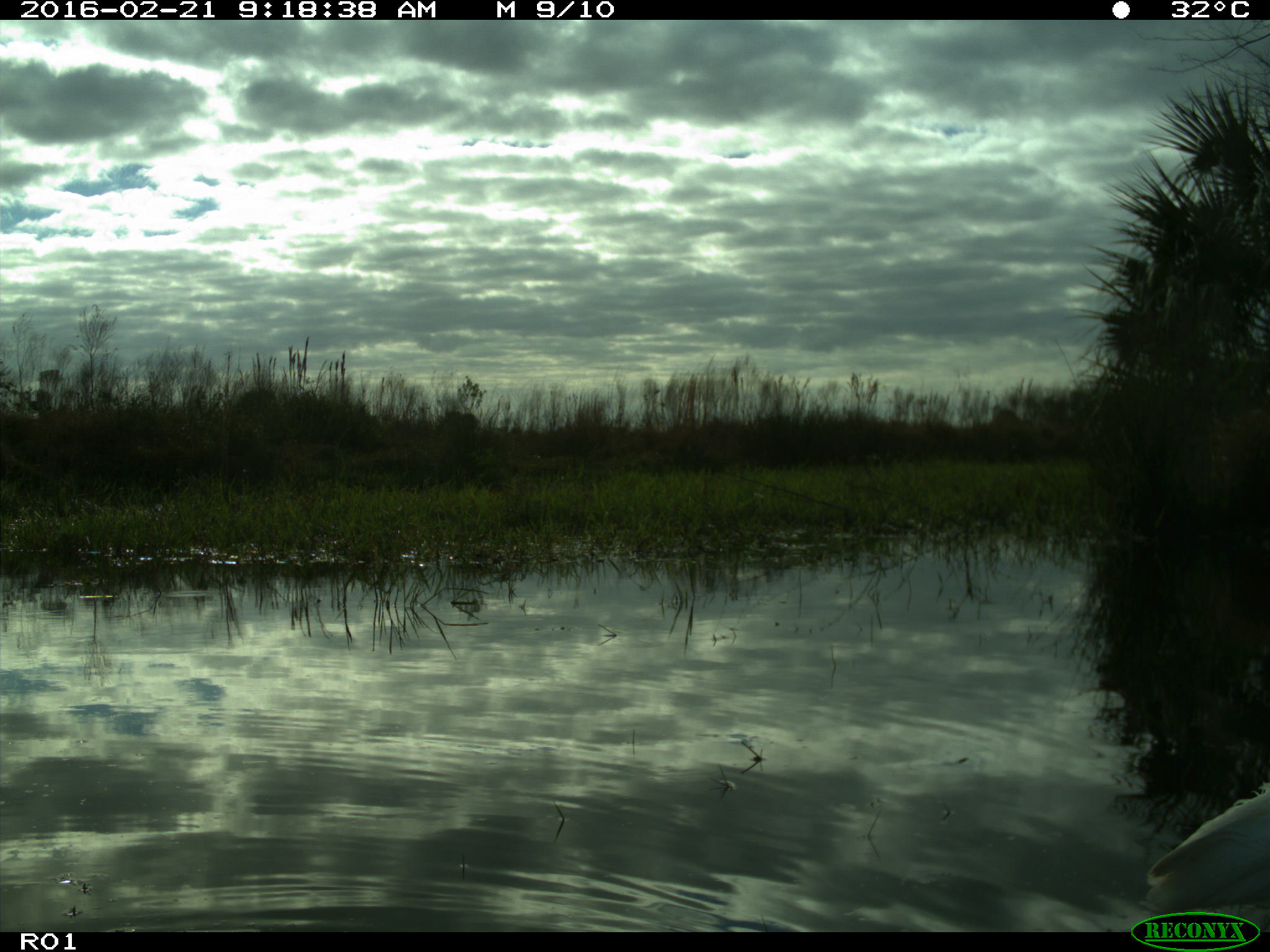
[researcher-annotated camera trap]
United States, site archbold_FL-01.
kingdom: Animalia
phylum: Chordata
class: Aves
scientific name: Aves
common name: birds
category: unidentified bird